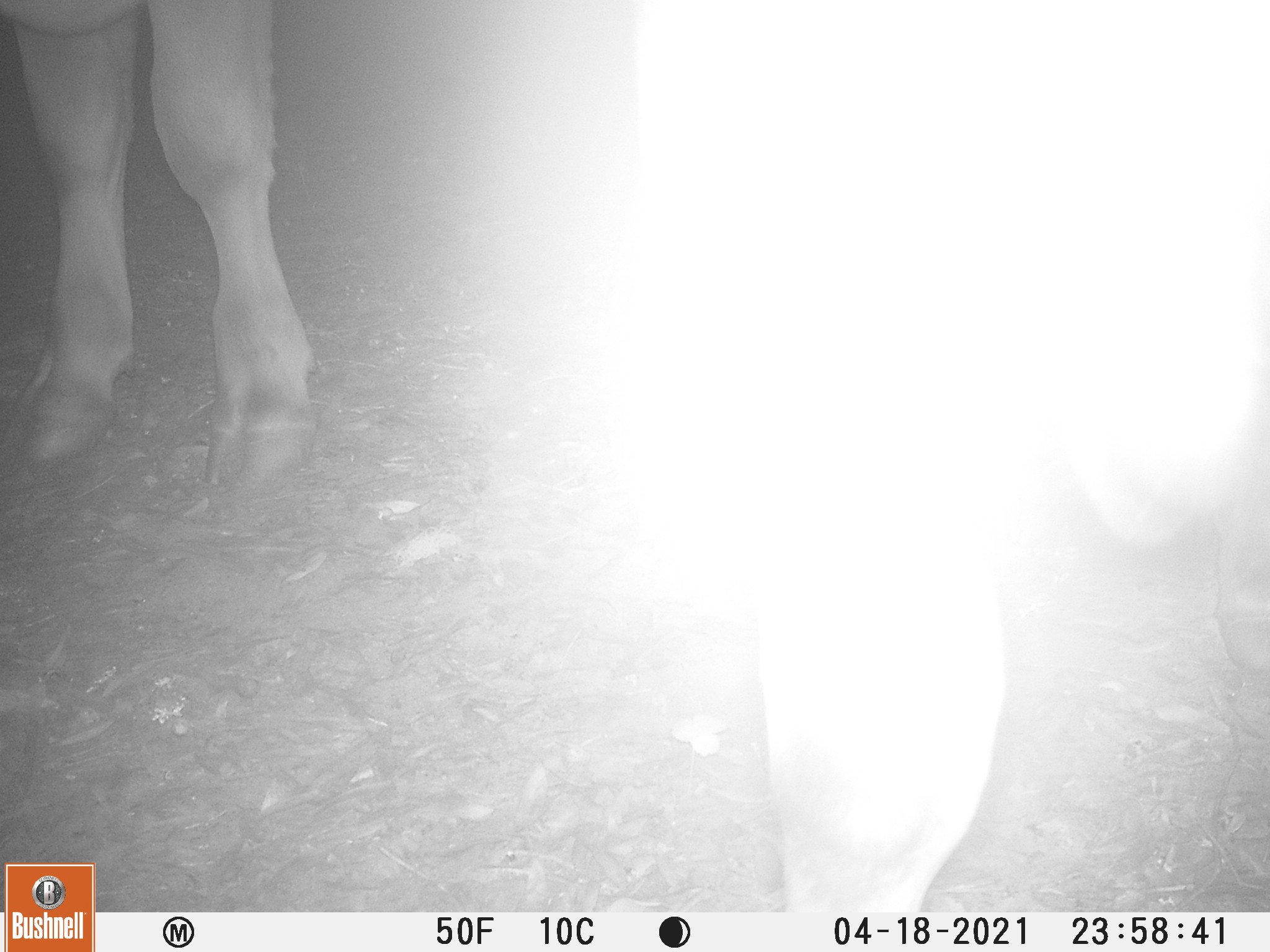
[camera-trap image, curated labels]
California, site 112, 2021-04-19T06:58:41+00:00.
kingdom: Animalia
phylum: Chordata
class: Mammalia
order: Artiodactyla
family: Bovidae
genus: Bos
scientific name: Bos taurus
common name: domestic cattle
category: cattle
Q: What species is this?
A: Cattle (domestic cattle) (Bos taurus).